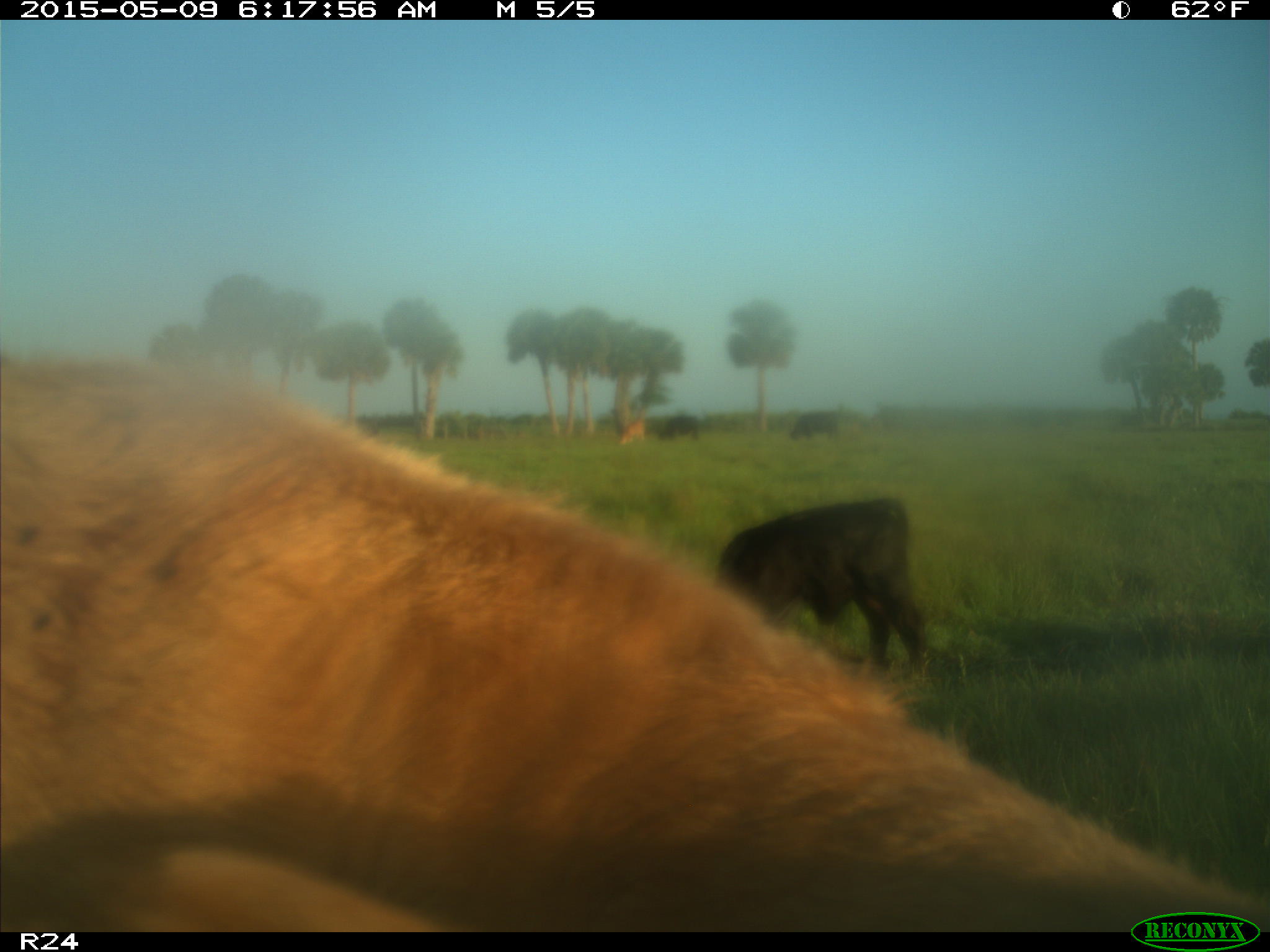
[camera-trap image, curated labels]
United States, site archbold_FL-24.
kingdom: Animalia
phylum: Chordata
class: Mammalia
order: Artiodactyla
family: Bovidae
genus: Bos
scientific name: Bos taurus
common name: domestic cow